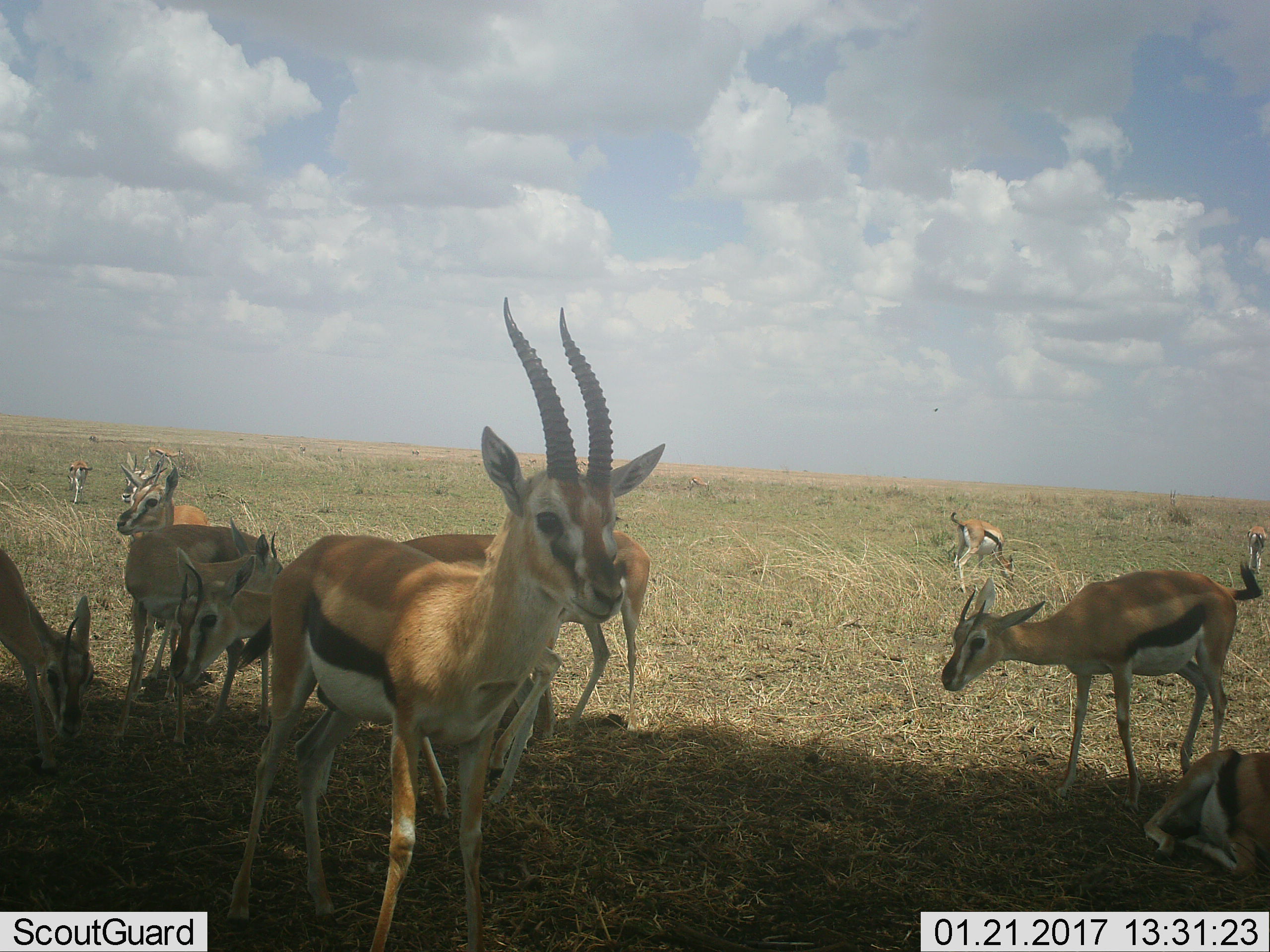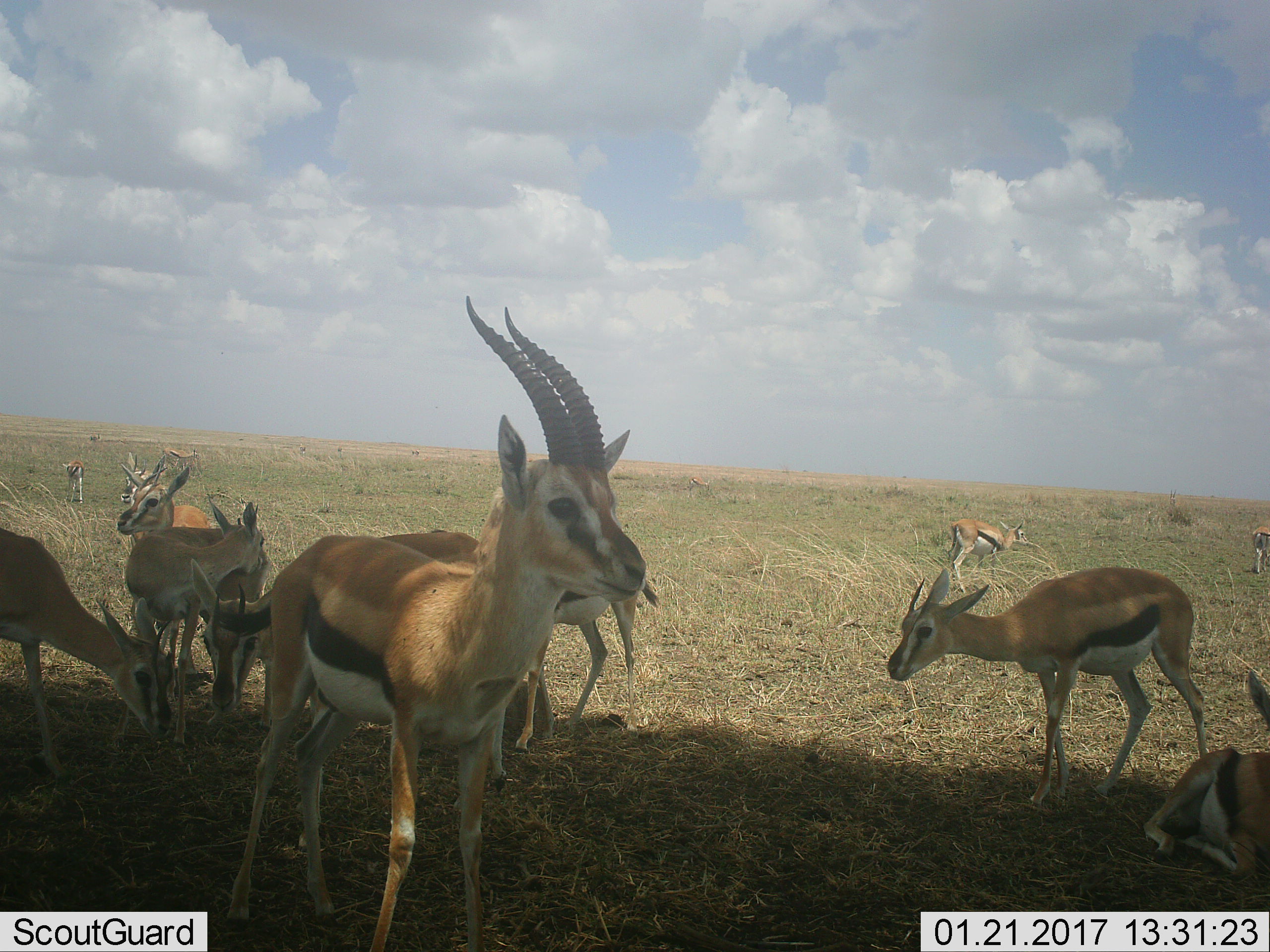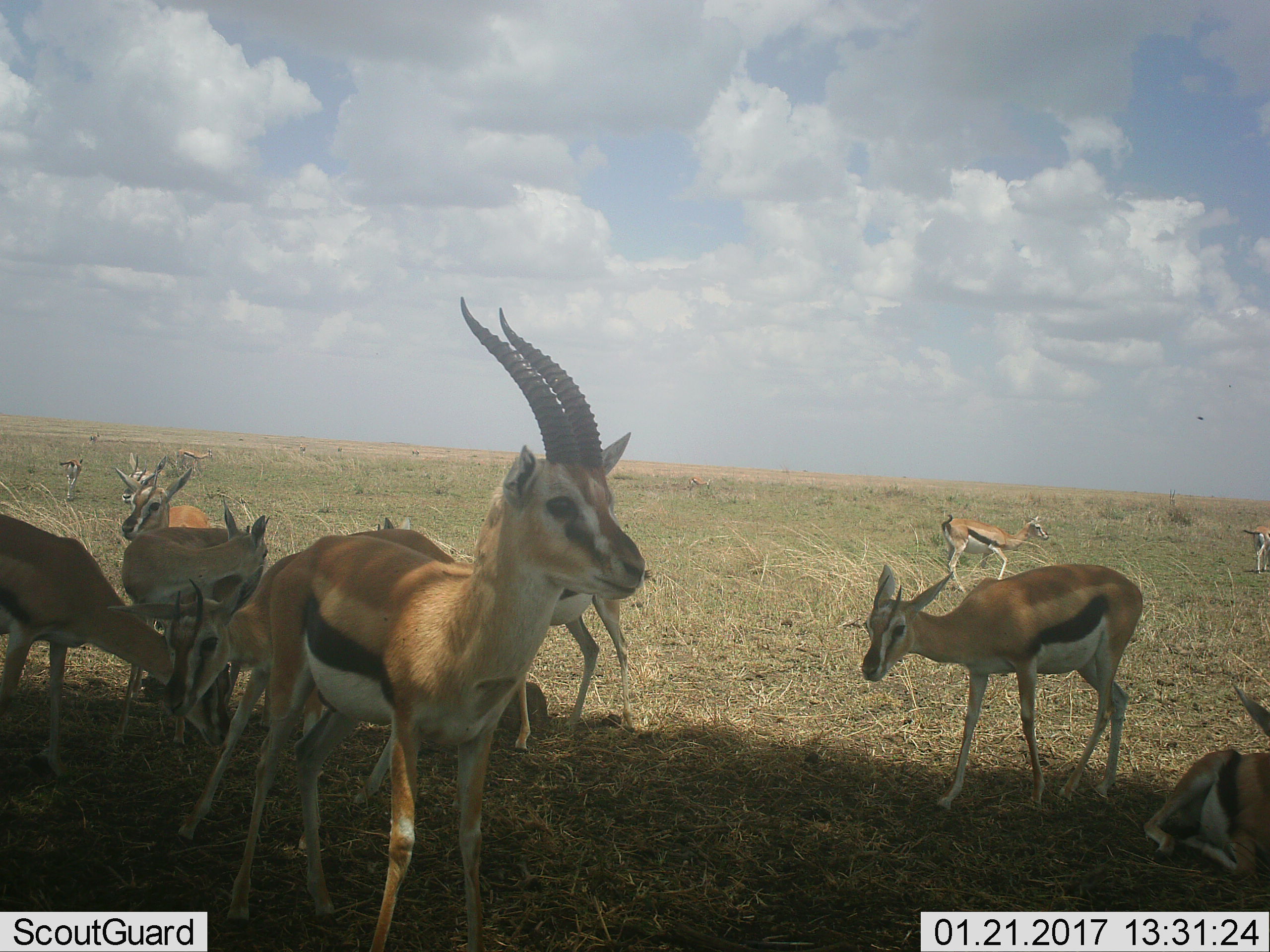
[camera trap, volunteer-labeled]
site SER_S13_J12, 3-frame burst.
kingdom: Animalia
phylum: Chordata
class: Mammalia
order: Artiodactyla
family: Bovidae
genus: Eudorcas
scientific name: Eudorcas thomsonii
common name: thomson's gazelle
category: gazellethomsons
Gazellethomsons (thomson's gazelle) (Eudorcas thomsonii), count 11-50. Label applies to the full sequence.